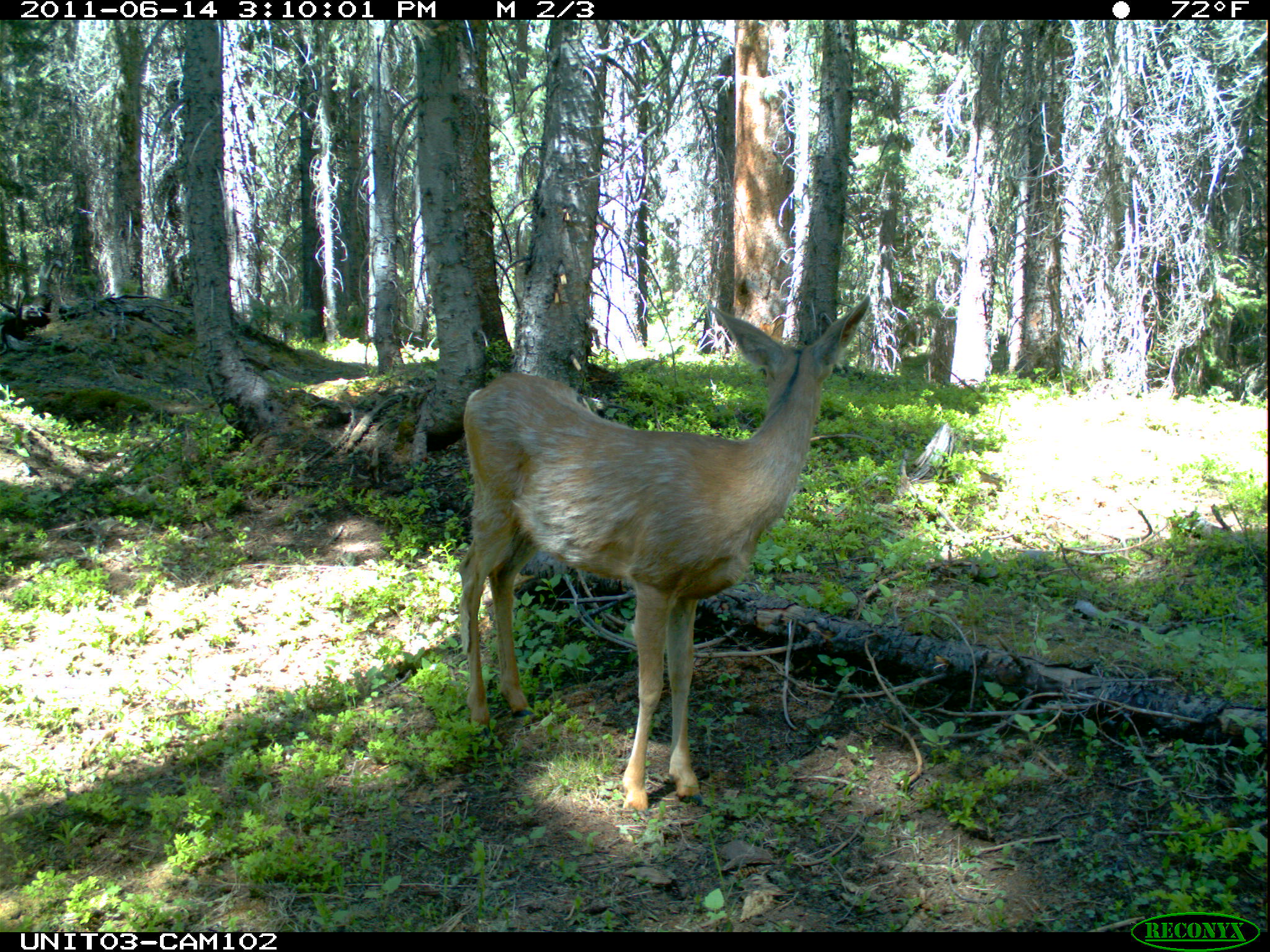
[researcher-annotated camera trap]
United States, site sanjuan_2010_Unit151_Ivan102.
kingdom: Animalia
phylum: Chordata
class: Mammalia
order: Artiodactyla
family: Cervidae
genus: Odocoileus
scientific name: Odocoileus hemionus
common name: mule deer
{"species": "Odocoileus hemionus (mule deer)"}